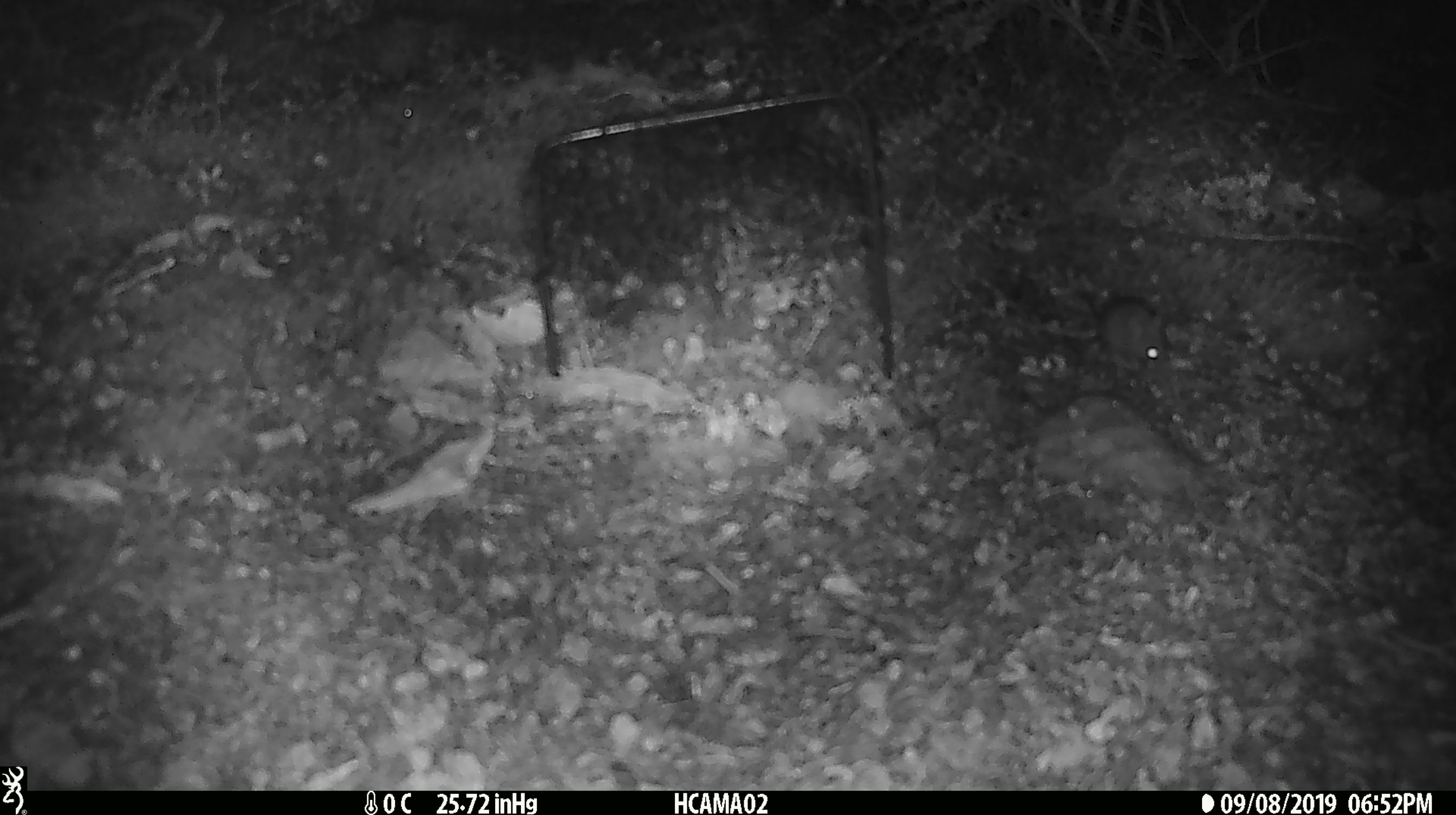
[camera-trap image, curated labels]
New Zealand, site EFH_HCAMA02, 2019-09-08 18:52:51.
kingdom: Animalia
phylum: Chordata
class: Mammalia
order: Rodentia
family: Muridae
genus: Mus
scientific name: Mus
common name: mouse